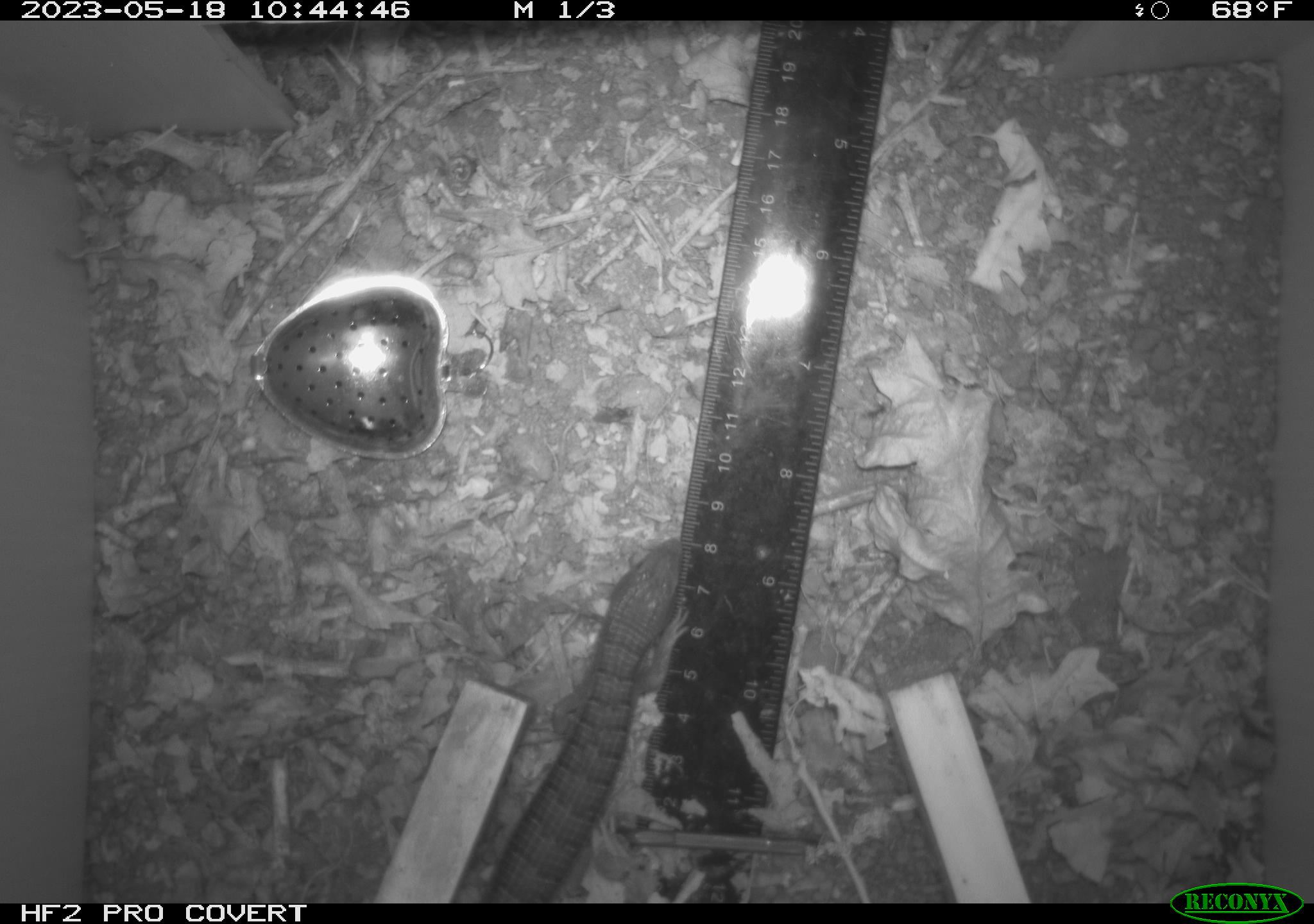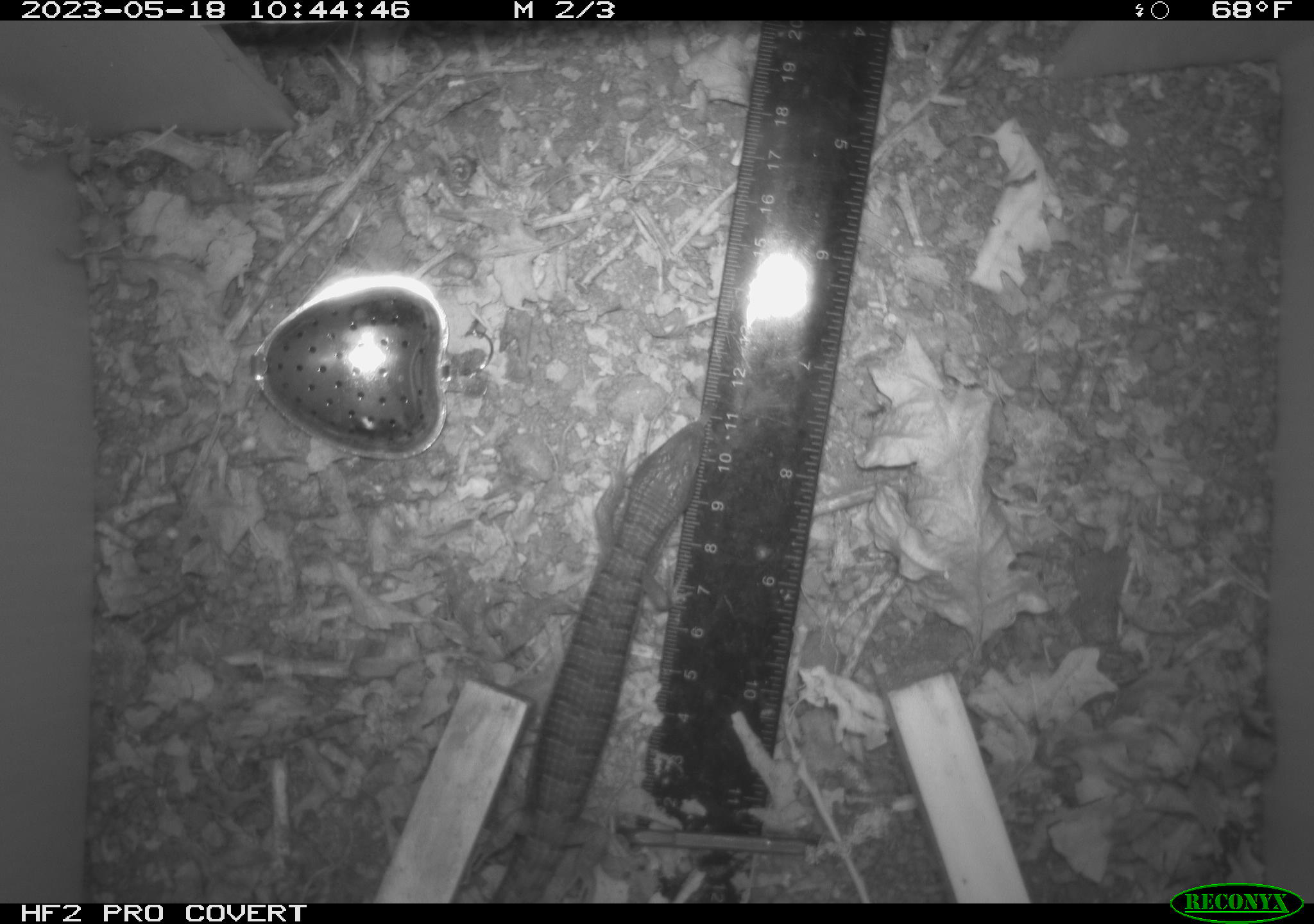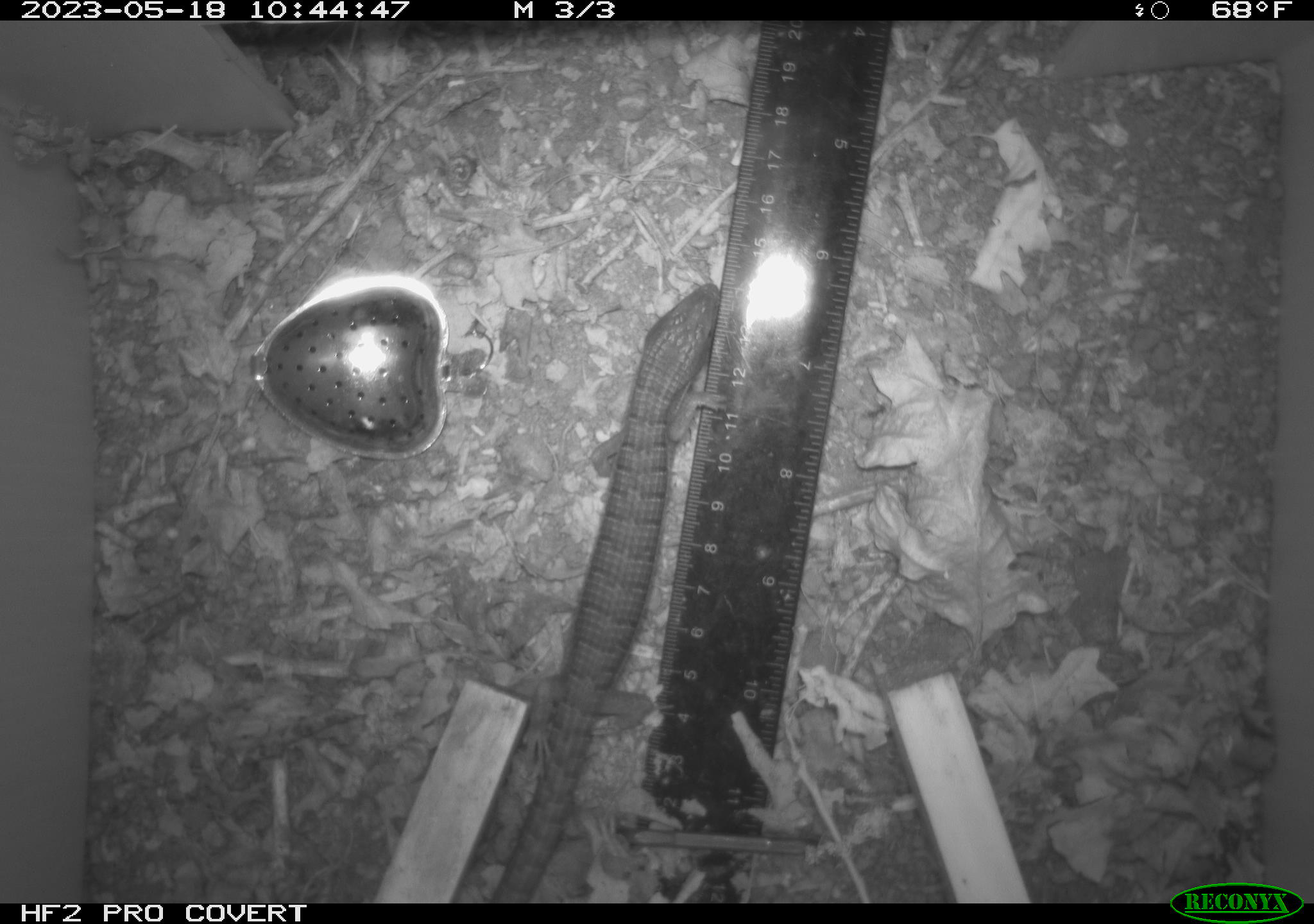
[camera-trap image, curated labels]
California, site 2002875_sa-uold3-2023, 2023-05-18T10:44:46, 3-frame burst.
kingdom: Animalia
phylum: Chordata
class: Reptilia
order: Squamata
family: Anguidae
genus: Elgaria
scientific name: Elgaria multicarinata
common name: southern alligator lizard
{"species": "southern alligator lizard (Elgaria multicarinata)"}